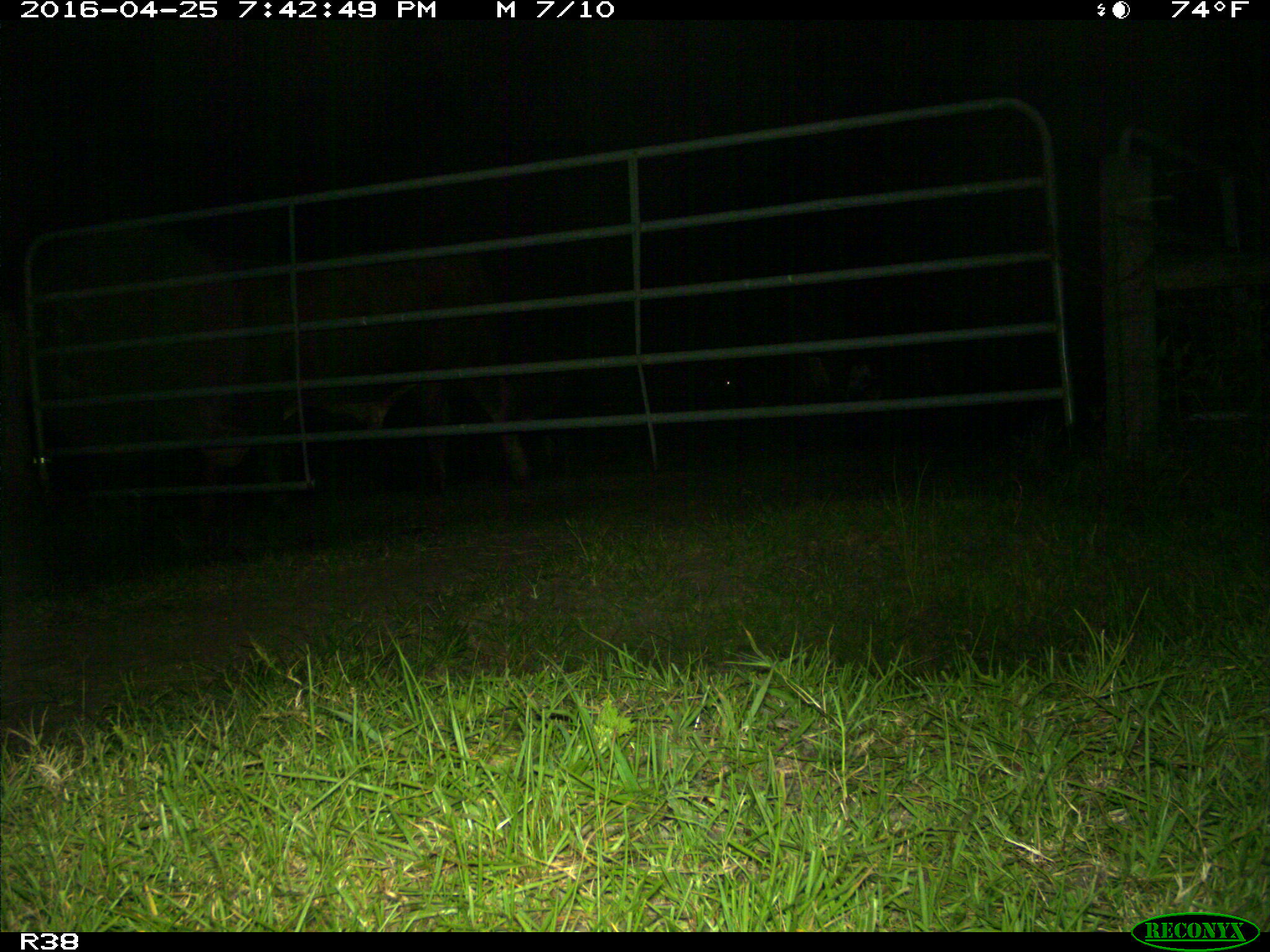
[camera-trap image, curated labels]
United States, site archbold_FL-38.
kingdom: Animalia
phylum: Chordata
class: Mammalia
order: Artiodactyla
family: Bovidae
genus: Bos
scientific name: Bos taurus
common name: domestic cow